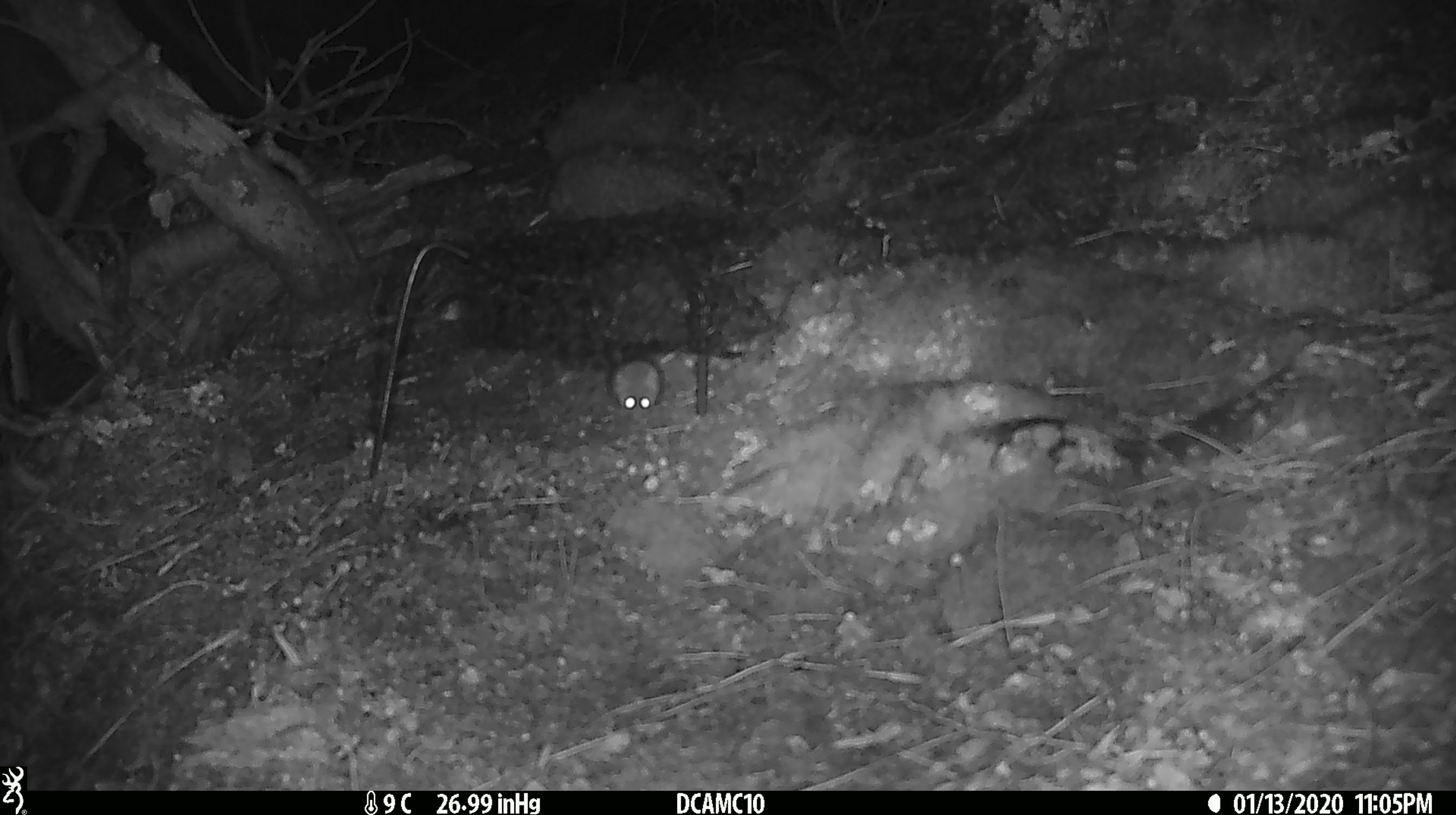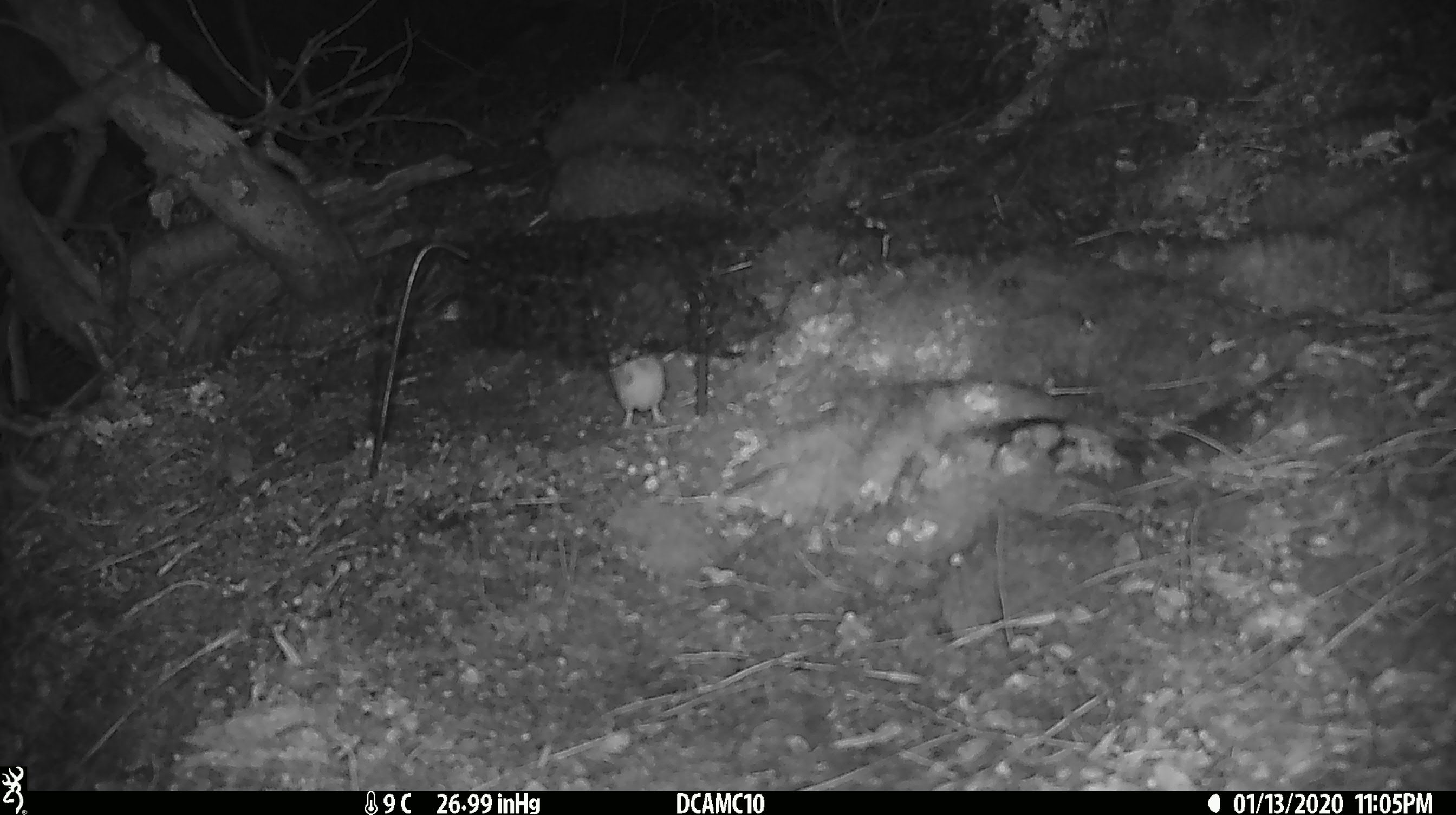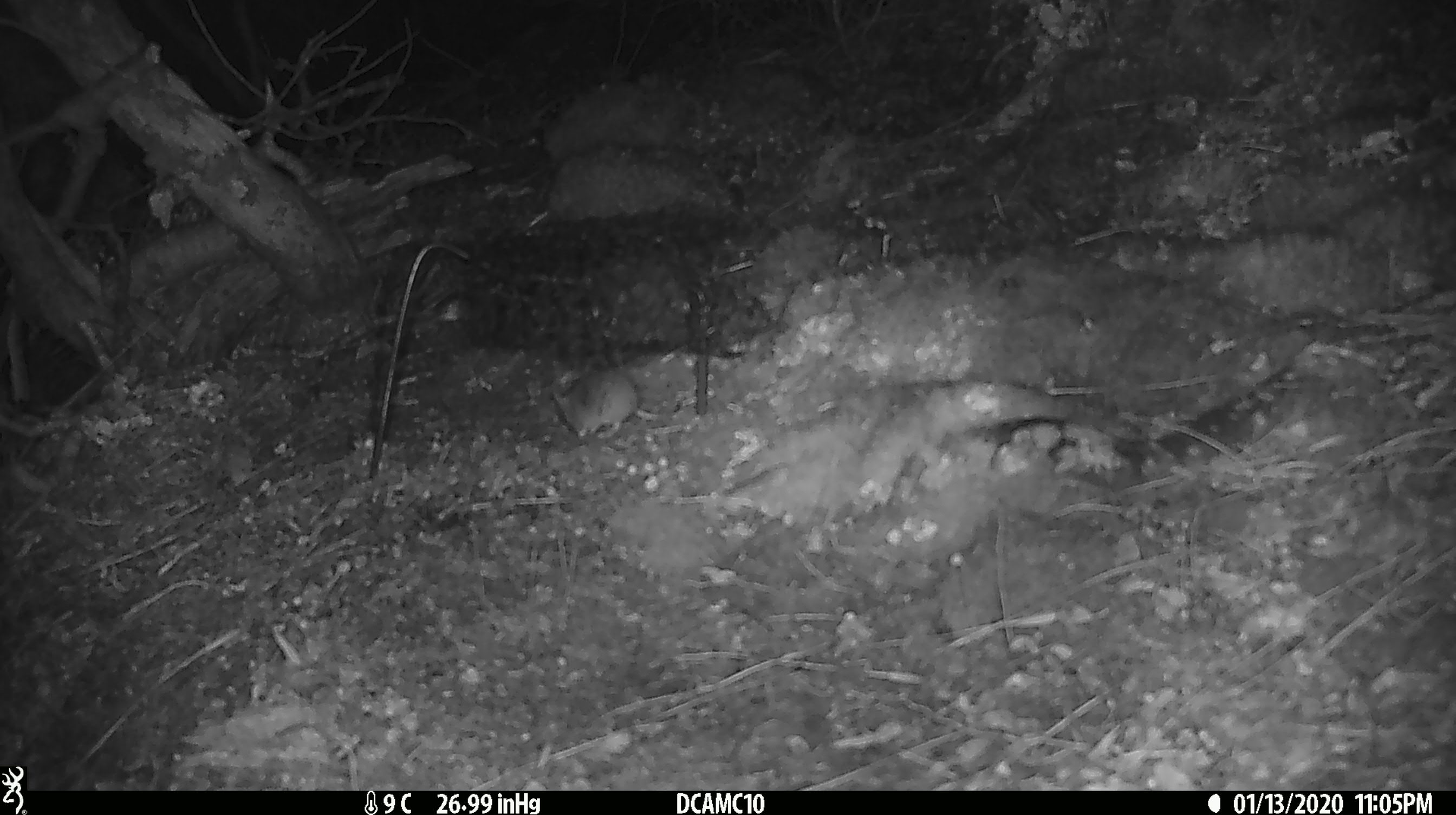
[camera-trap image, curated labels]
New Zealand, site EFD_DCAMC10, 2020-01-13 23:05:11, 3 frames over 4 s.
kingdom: Animalia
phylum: Chordata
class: Mammalia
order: Rodentia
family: Muridae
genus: Mus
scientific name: Mus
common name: mouse